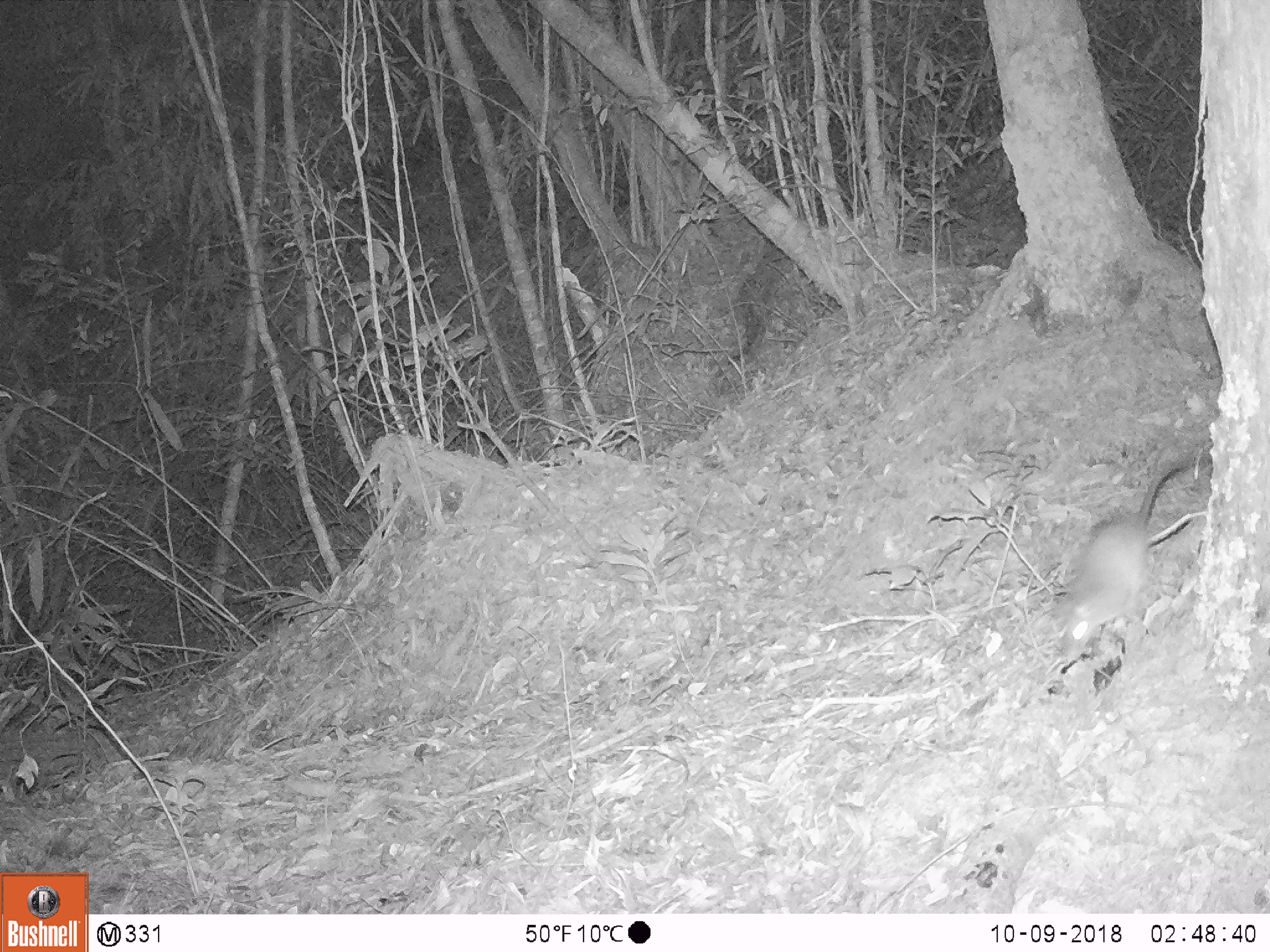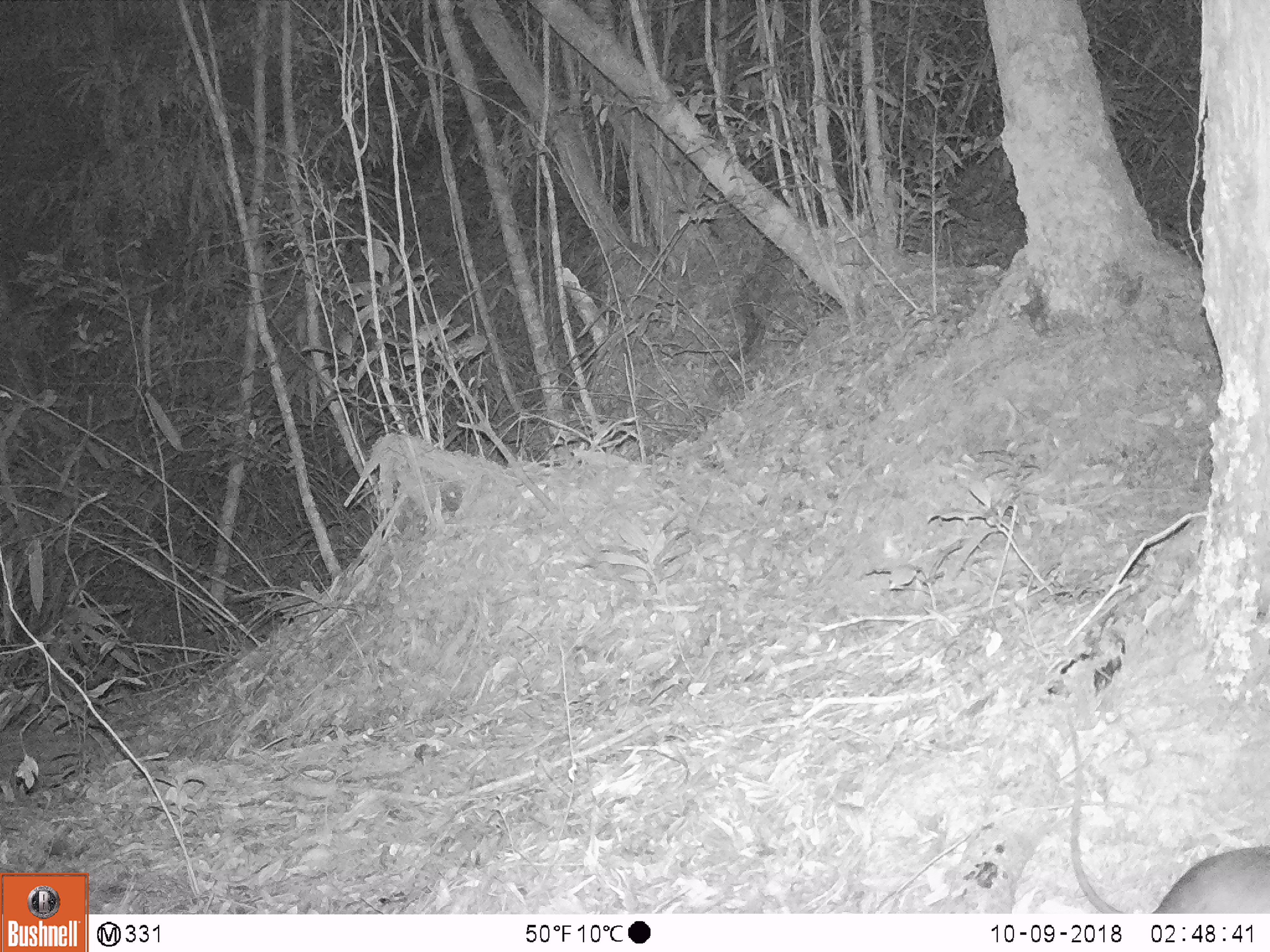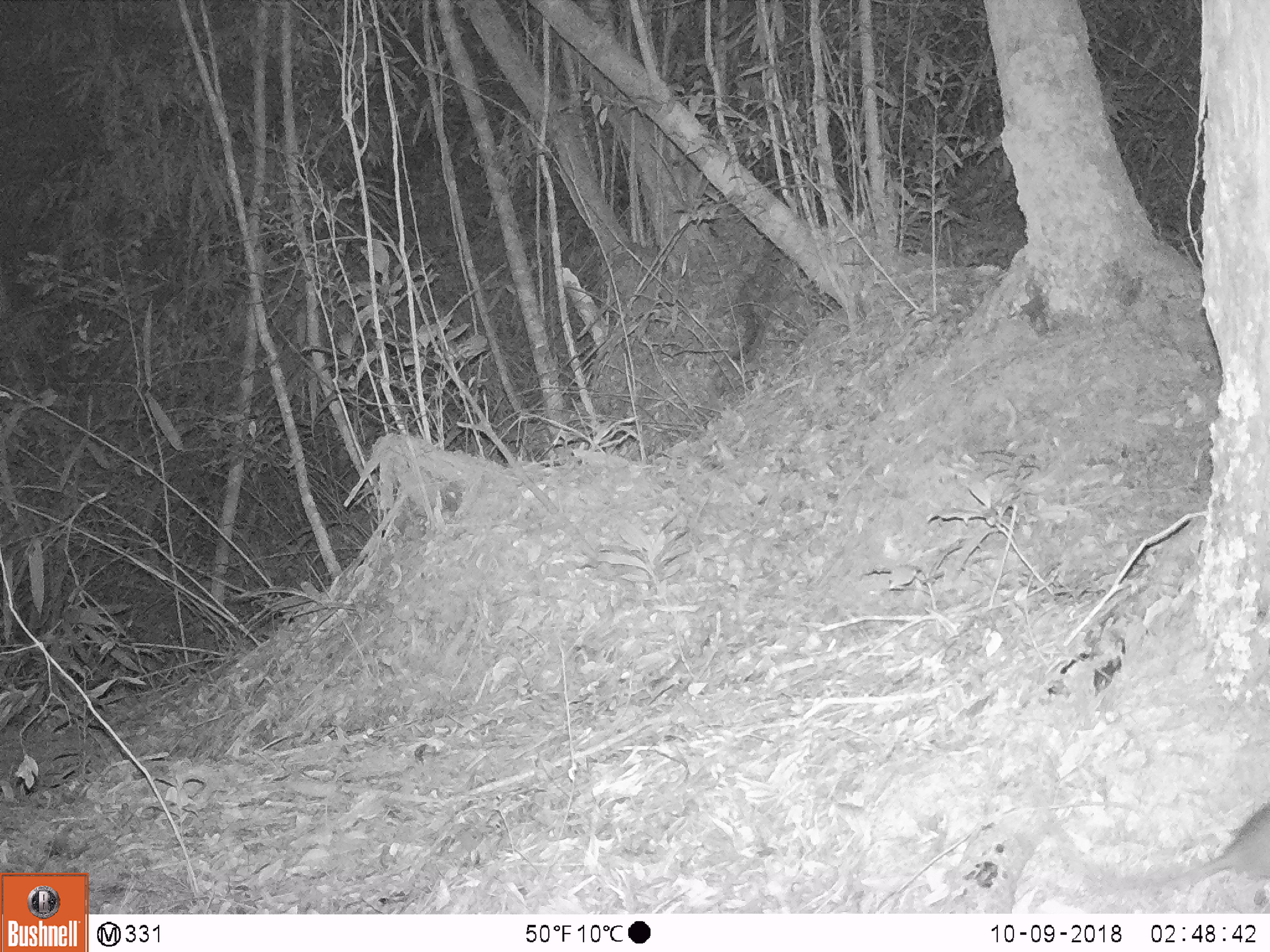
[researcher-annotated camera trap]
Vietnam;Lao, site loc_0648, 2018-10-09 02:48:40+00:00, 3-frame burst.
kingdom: Animalia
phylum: Chordata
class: Mammalia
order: Rodentia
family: Muridae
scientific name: Muridae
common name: old-world mice and rats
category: unidentified murid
Unidentified murid (old-world mice and rats) (Muridae). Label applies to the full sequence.